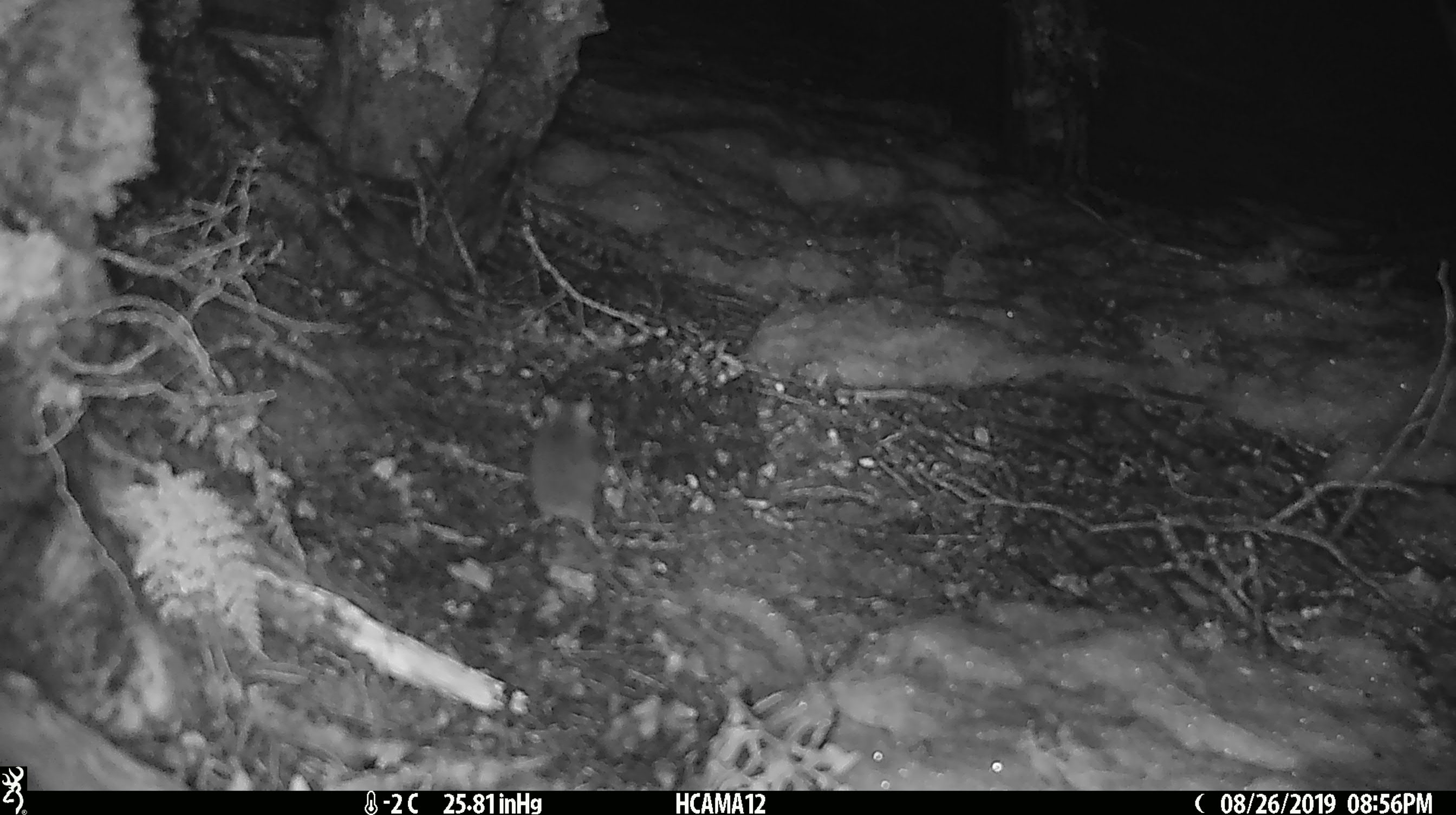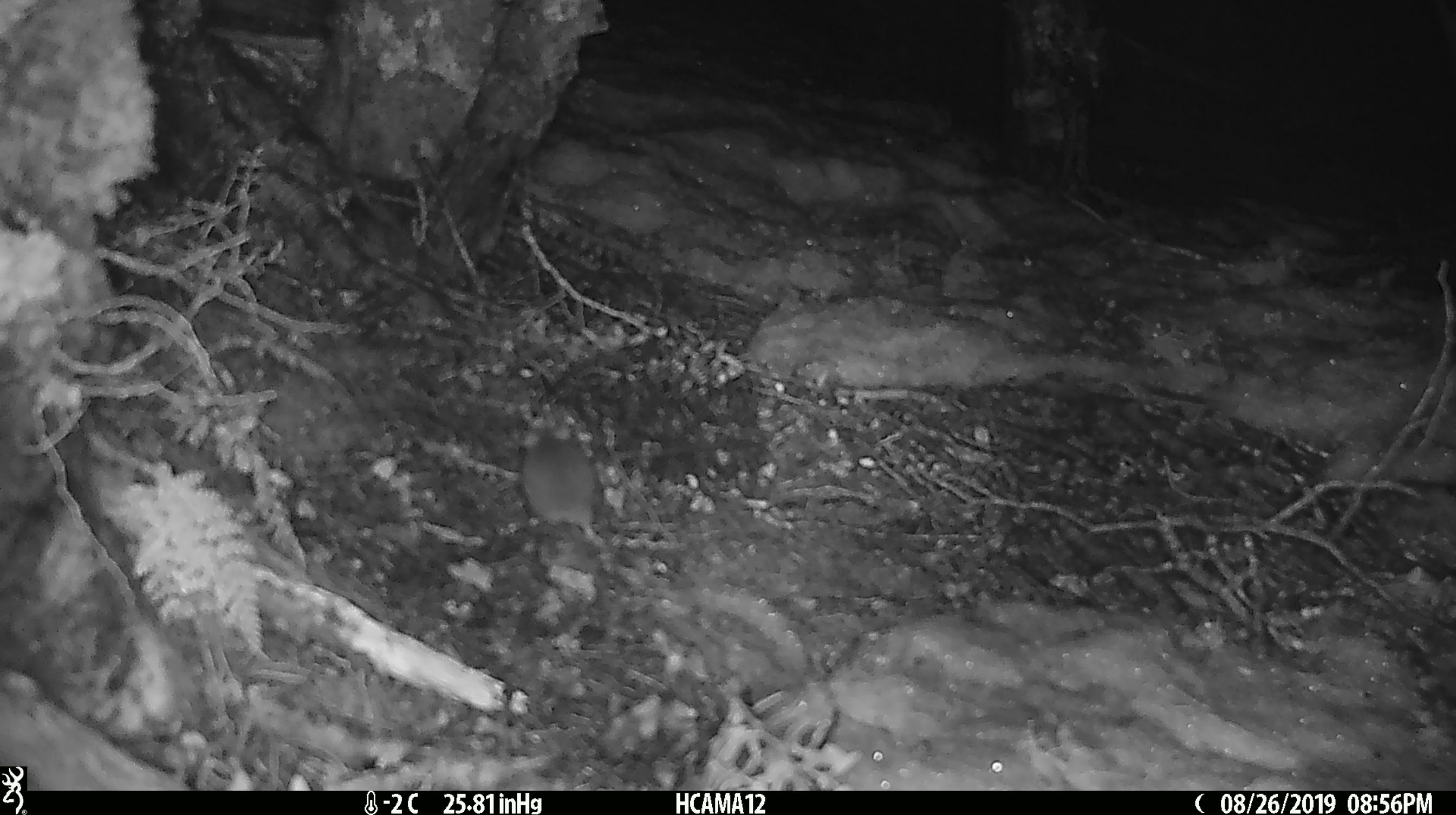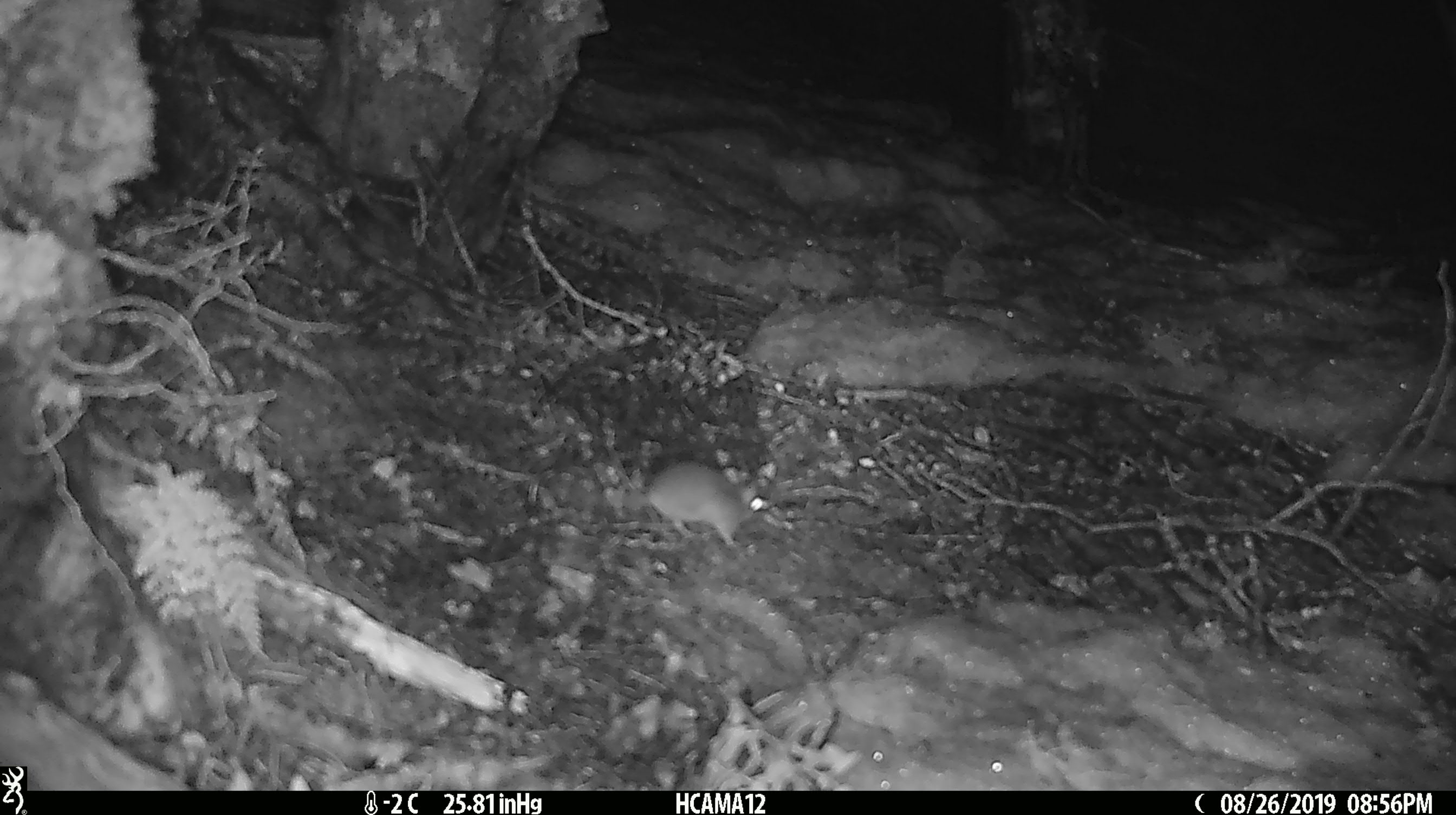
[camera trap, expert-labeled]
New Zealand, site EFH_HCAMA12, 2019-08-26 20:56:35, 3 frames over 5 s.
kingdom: Animalia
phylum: Chordata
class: Mammalia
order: Rodentia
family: Muridae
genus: Mus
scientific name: Mus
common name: mouse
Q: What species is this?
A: Mouse (Mus).